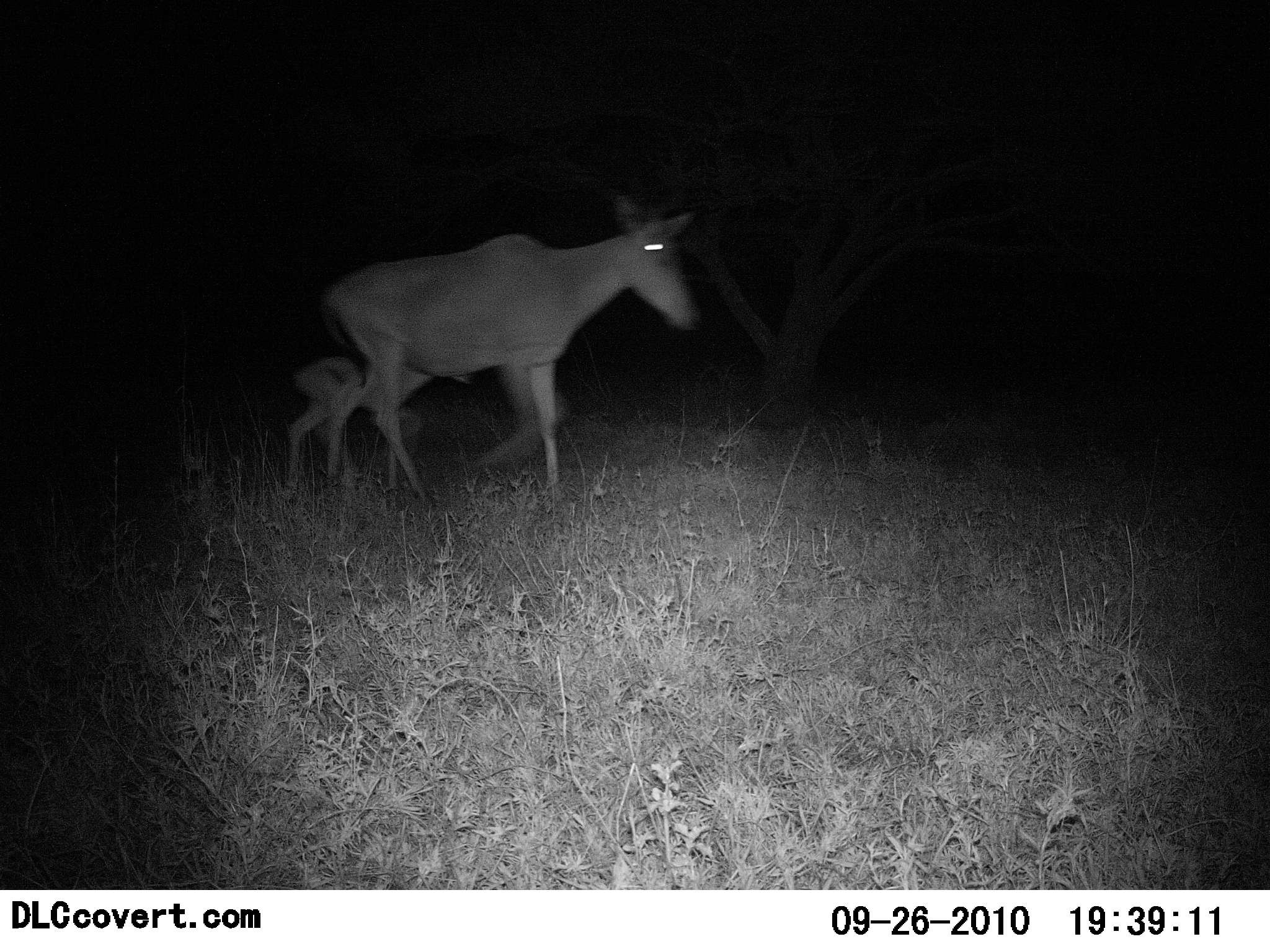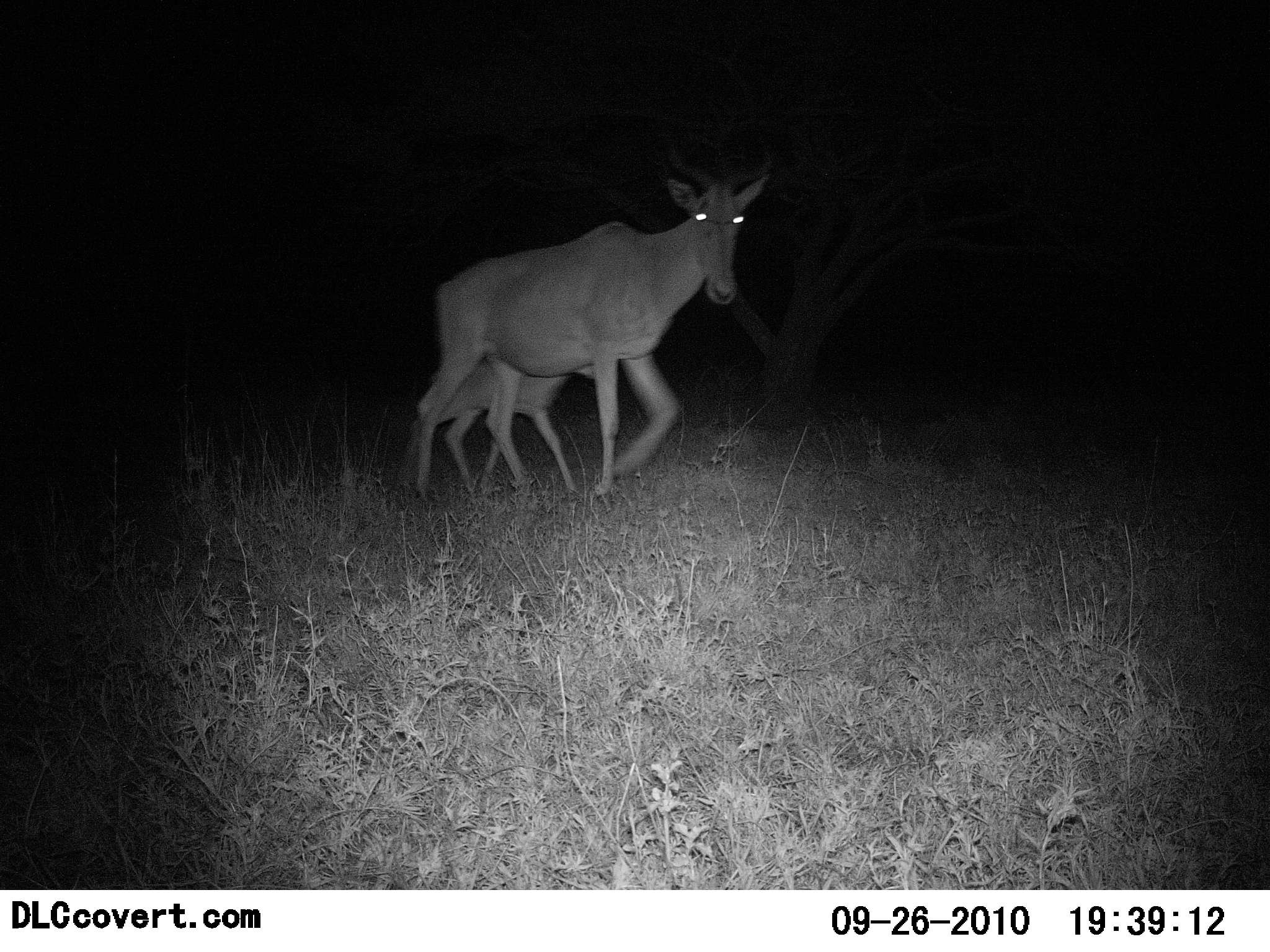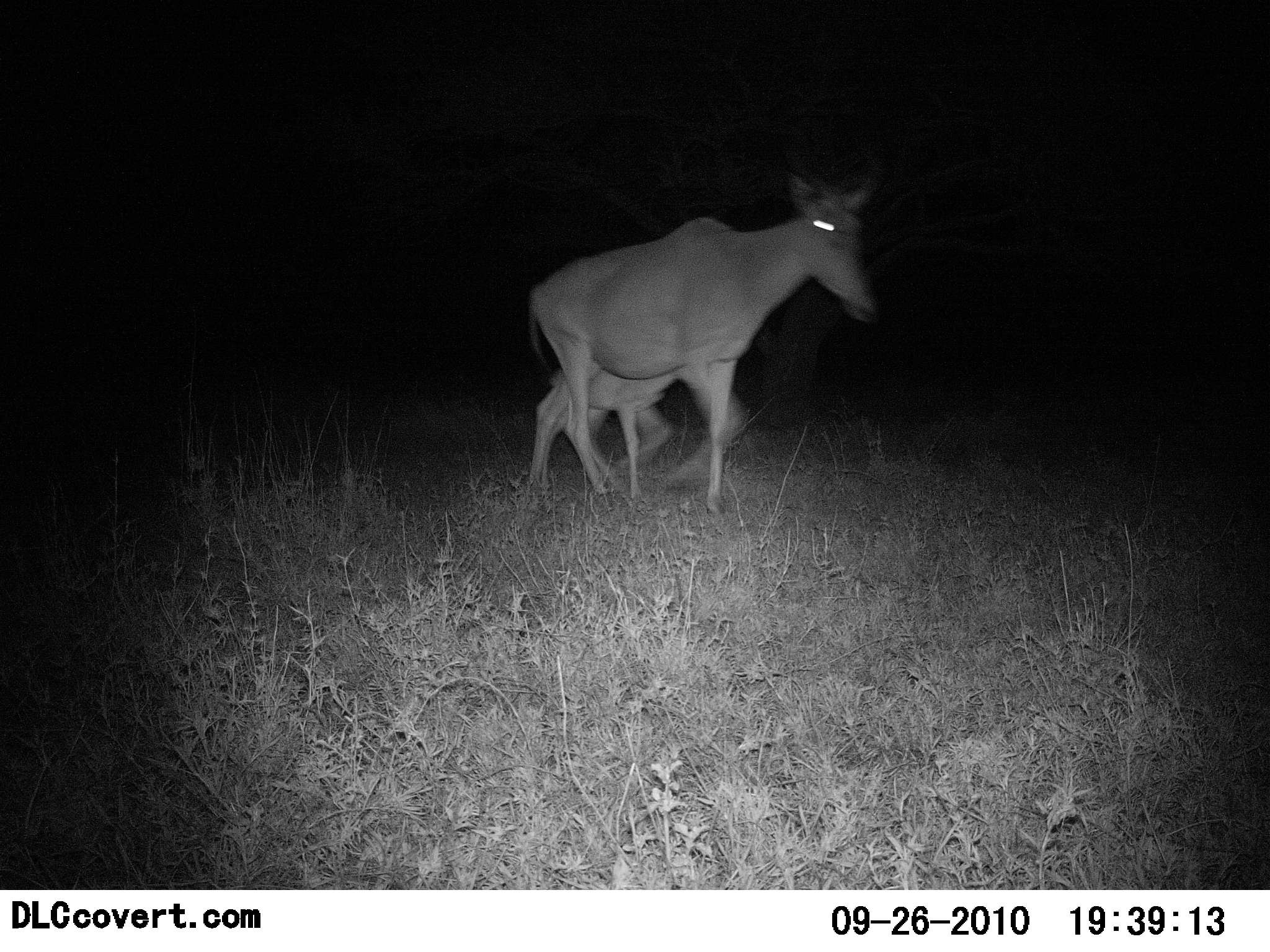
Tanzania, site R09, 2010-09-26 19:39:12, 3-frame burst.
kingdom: Animalia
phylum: Chordata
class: Mammalia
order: Artiodactyla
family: Bovidae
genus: Alcelaphus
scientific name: Alcelaphus buselaphus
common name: hartebeest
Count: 2.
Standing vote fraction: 6%.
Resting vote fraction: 0%.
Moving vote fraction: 100%.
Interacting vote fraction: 0%.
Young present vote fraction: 94%.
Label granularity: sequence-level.